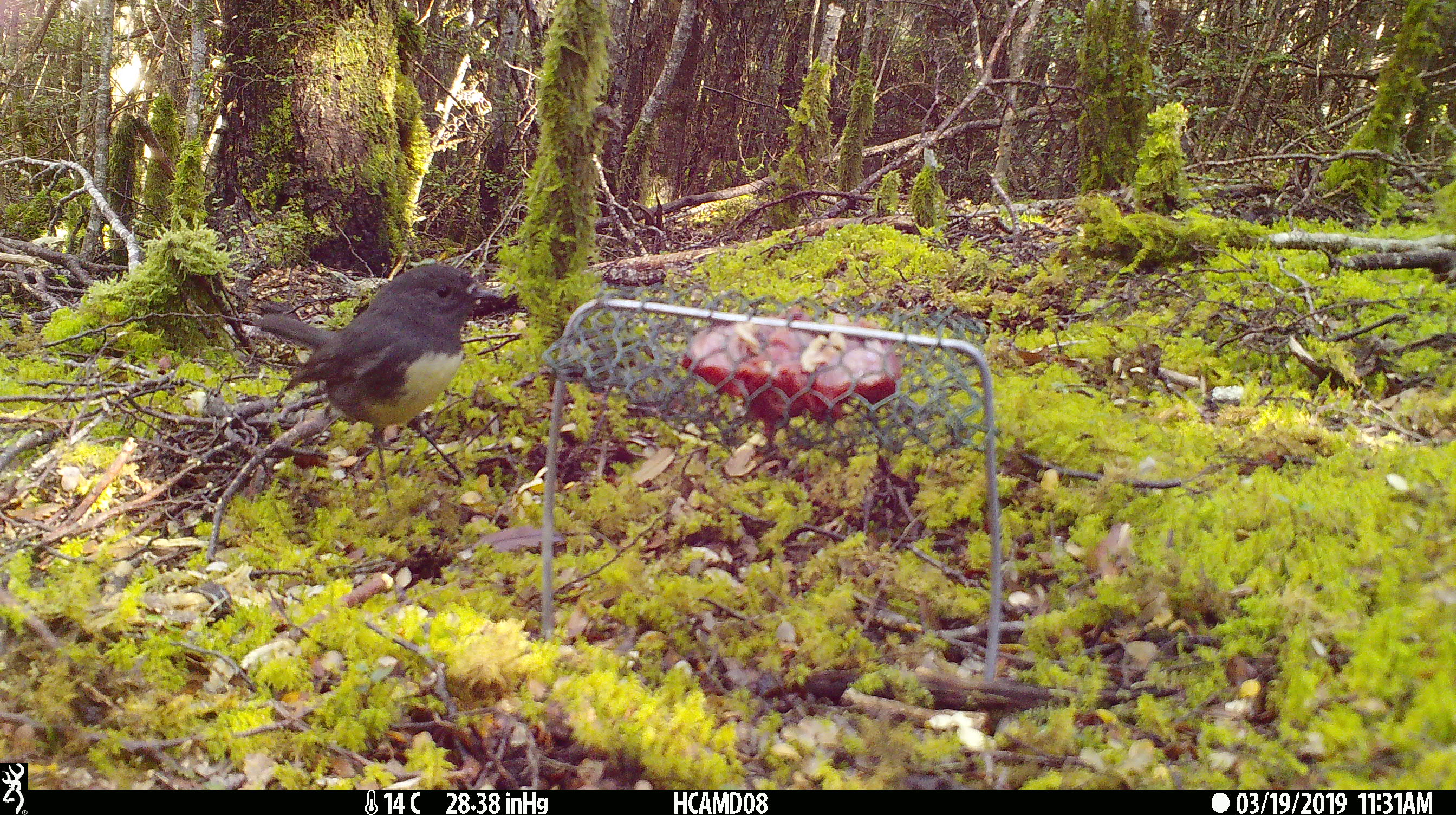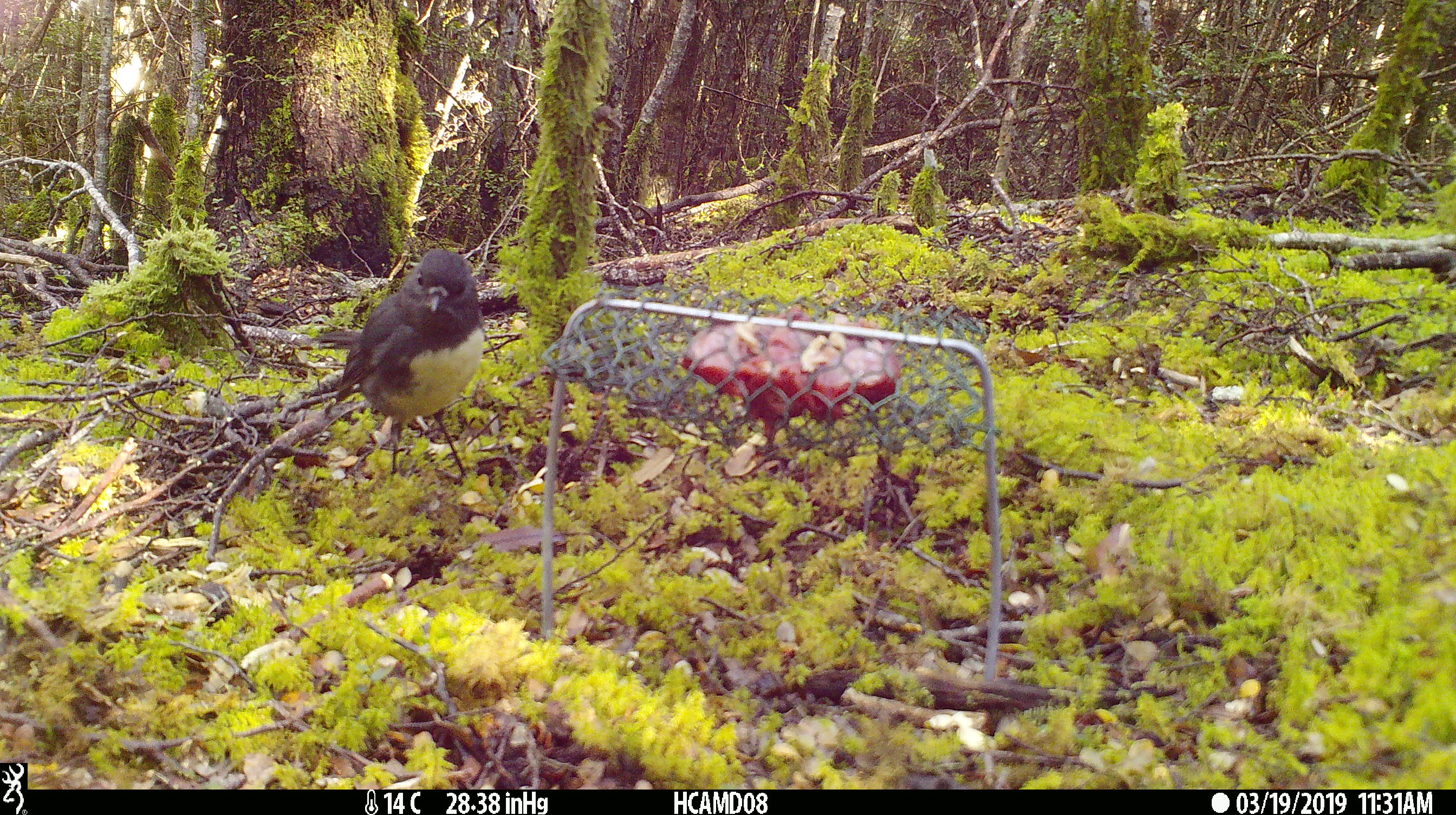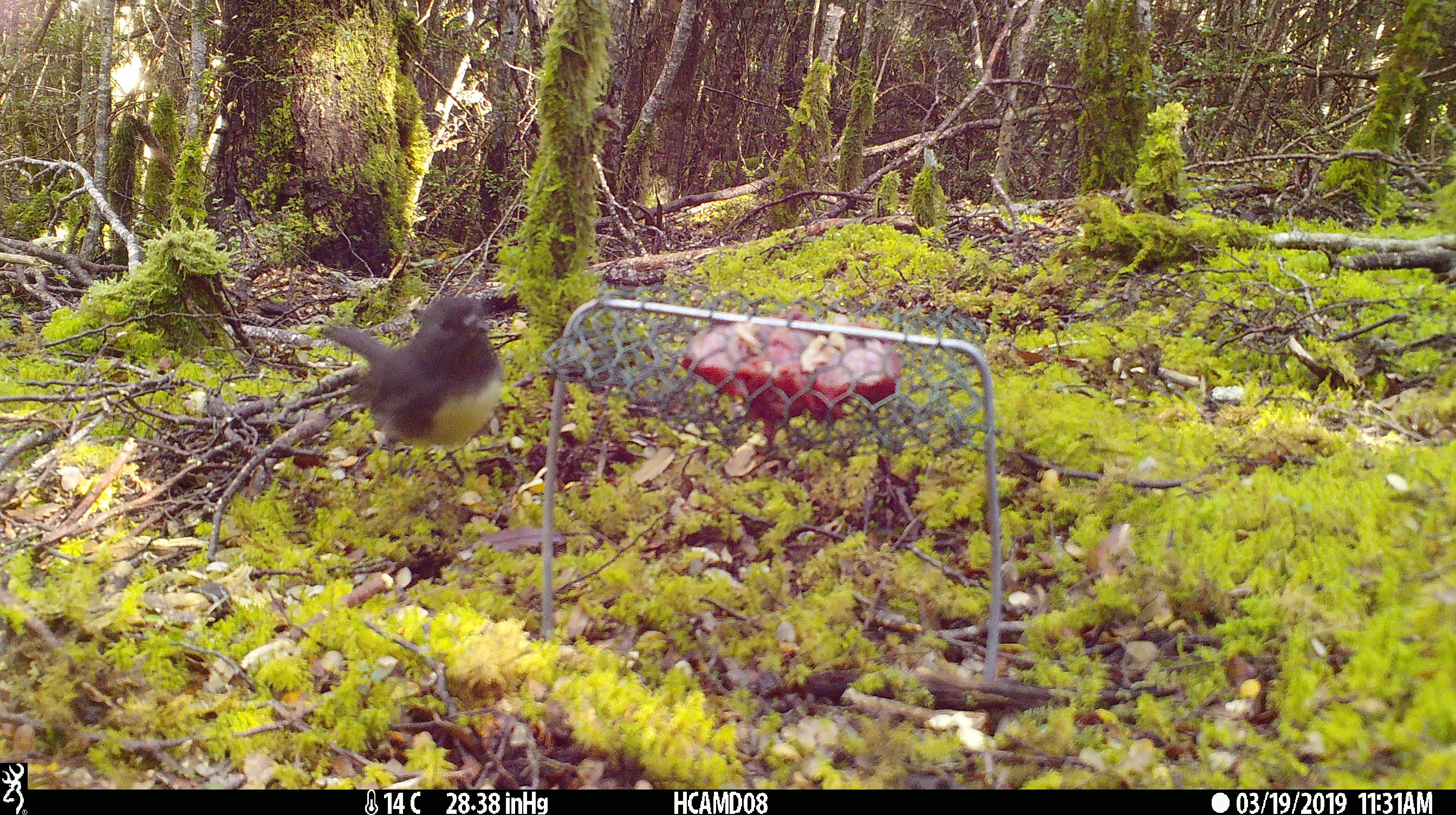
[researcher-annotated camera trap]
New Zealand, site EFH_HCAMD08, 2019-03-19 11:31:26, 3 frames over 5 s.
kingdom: Animalia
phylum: Chordata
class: Aves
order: Passeriformes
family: Petroicidae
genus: Petroica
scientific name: Petroica australis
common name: new zealand robin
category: robin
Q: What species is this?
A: Robin (new zealand robin) (Petroica australis).